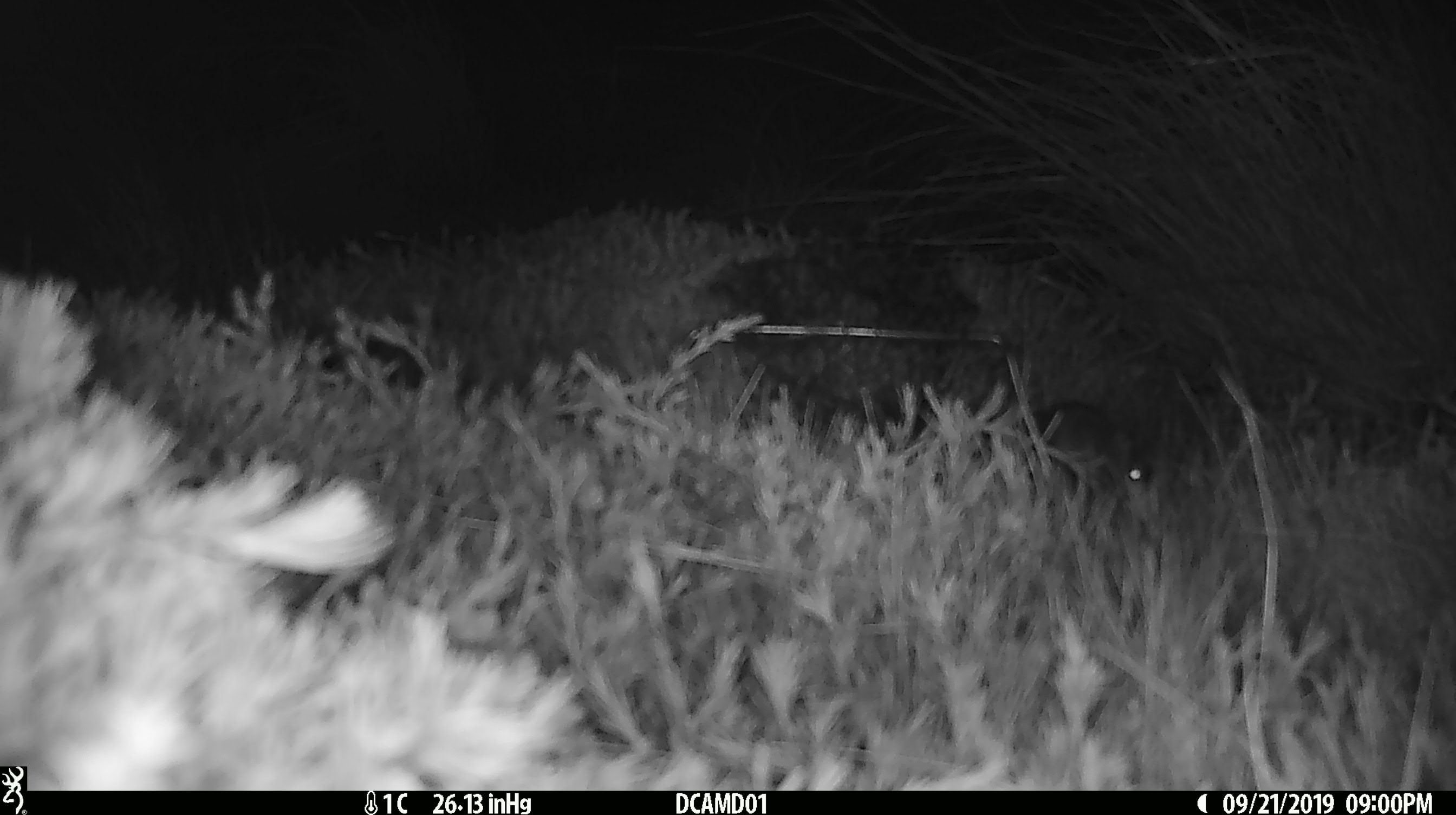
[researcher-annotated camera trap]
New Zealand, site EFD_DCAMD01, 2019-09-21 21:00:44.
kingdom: Animalia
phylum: Chordata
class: Mammalia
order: Rodentia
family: Muridae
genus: Mus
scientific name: Mus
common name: mouse